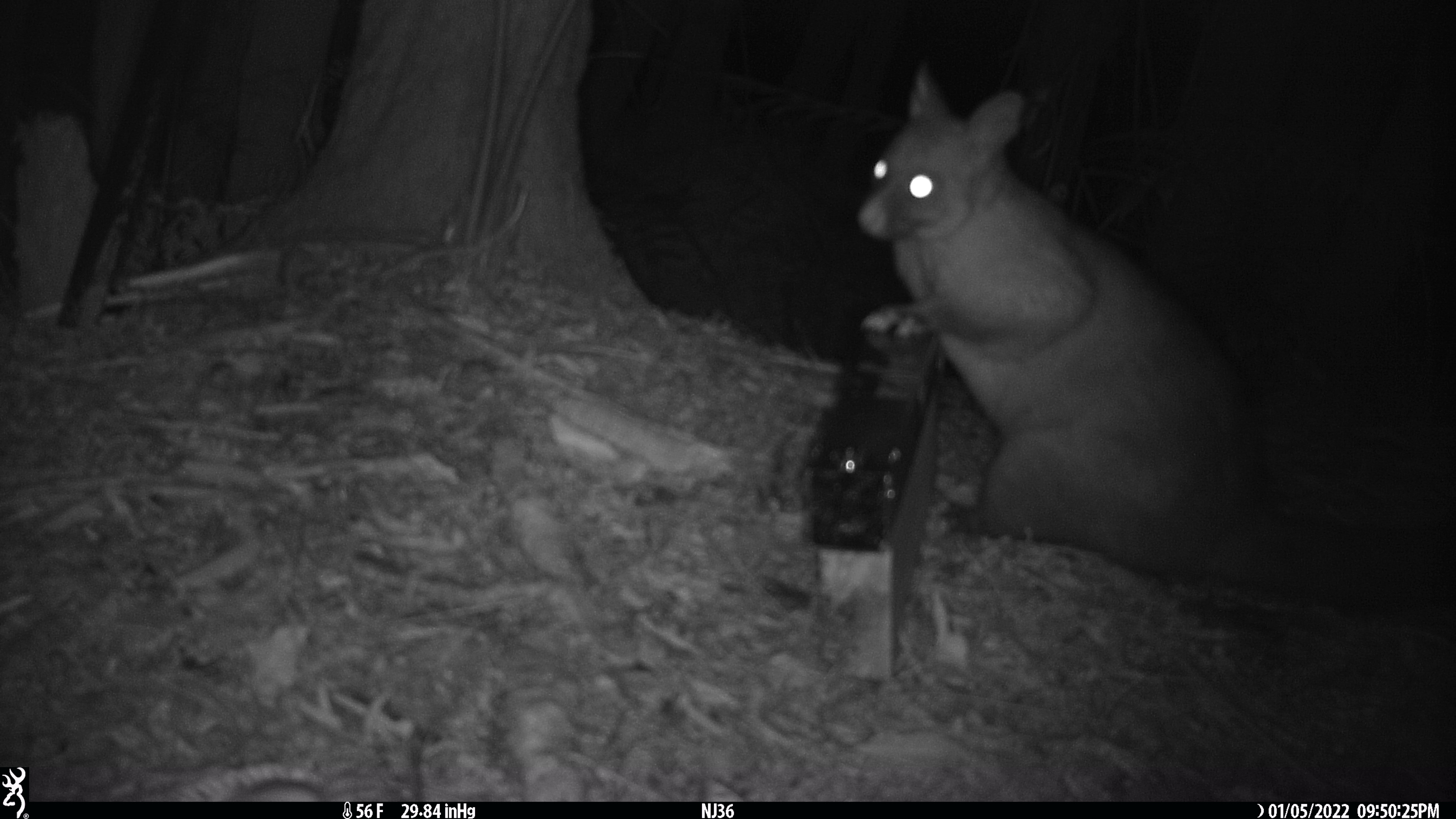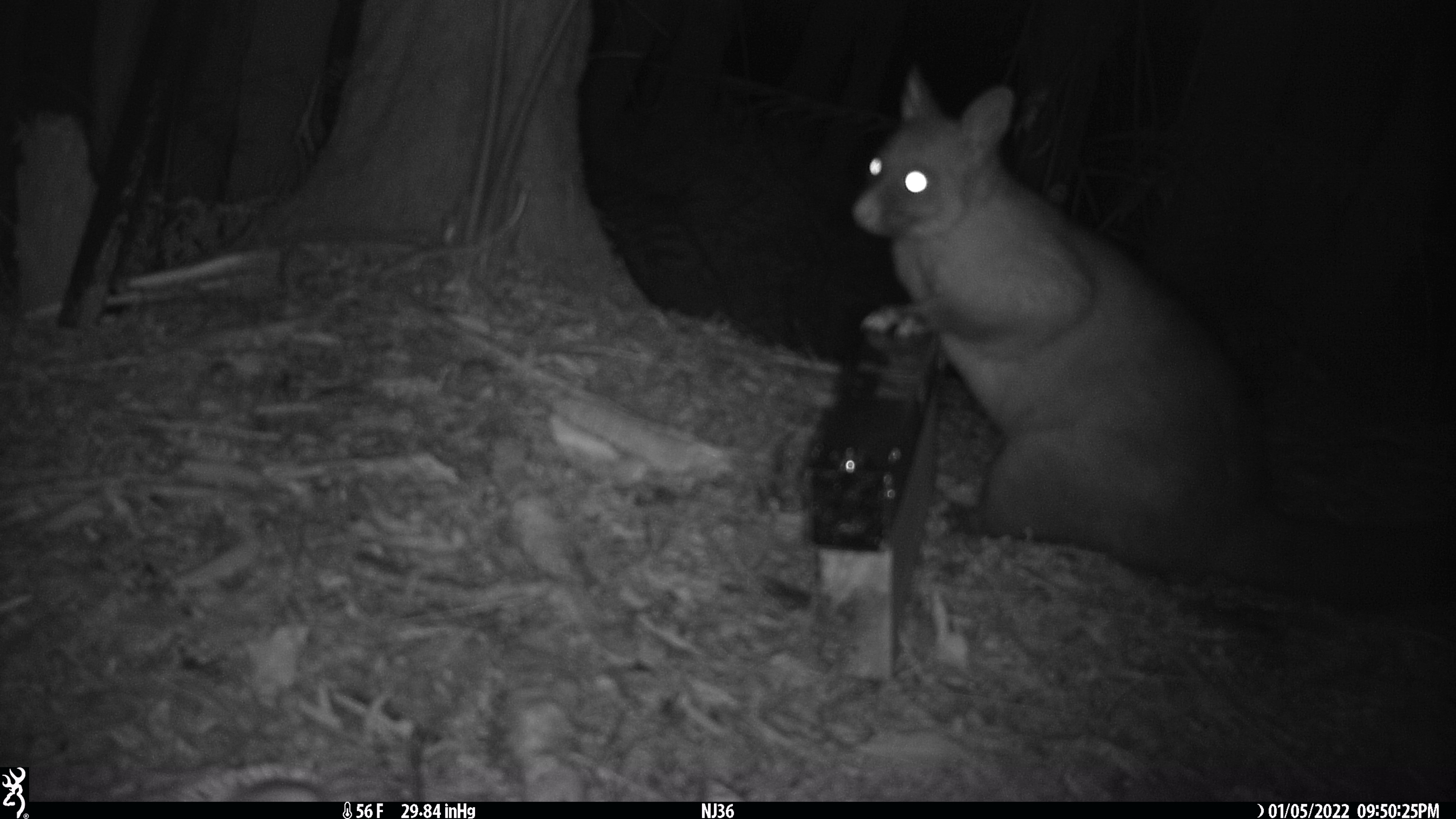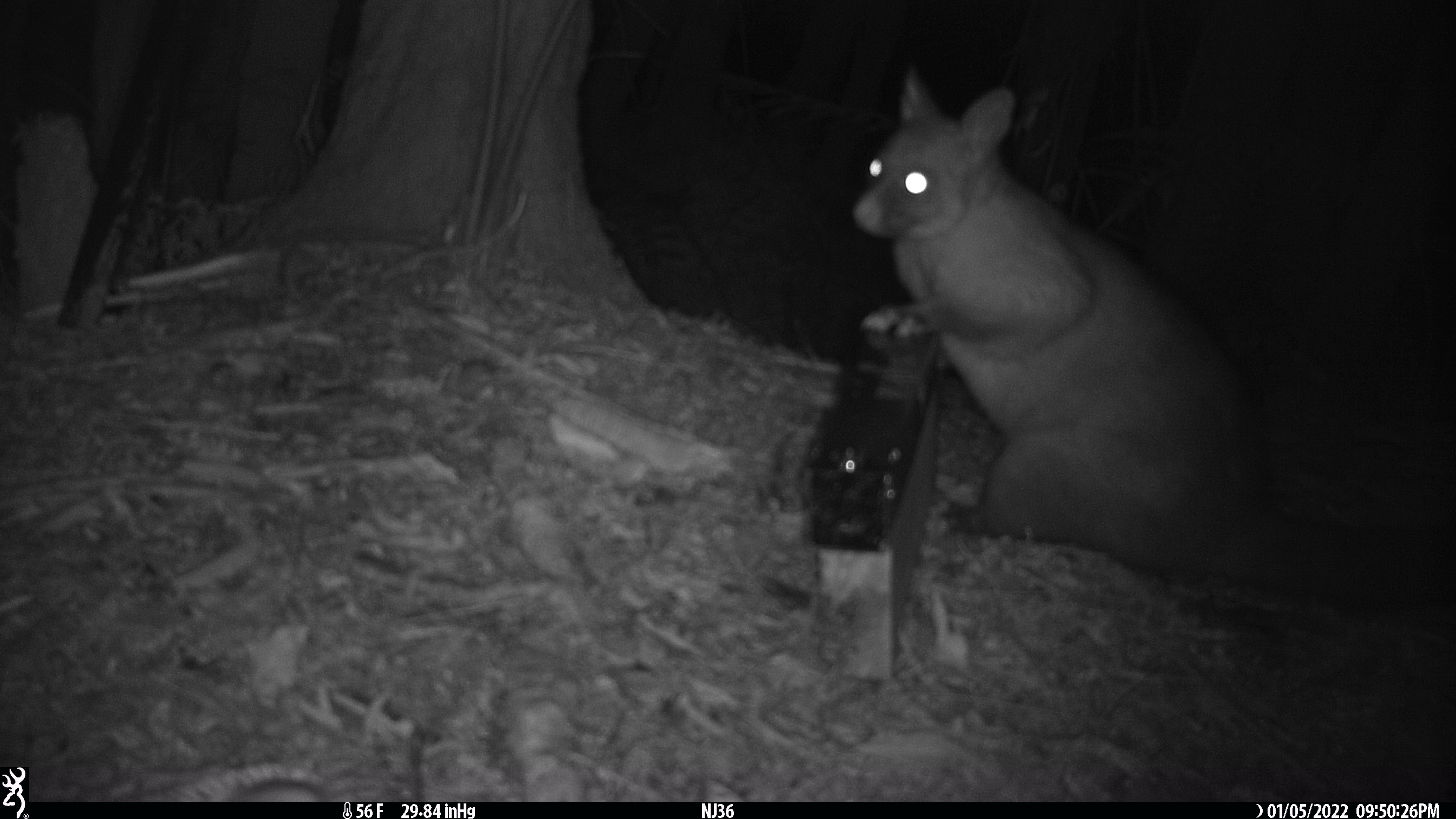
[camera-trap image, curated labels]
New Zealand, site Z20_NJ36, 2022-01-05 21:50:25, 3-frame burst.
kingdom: Animalia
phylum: Chordata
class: Mammalia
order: Diprotodontia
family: Phalangeridae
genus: Trichosurus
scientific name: Trichosurus vulpecula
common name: common brushtail possum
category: possum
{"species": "possum (common brushtail possum) (Trichosurus vulpecula)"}